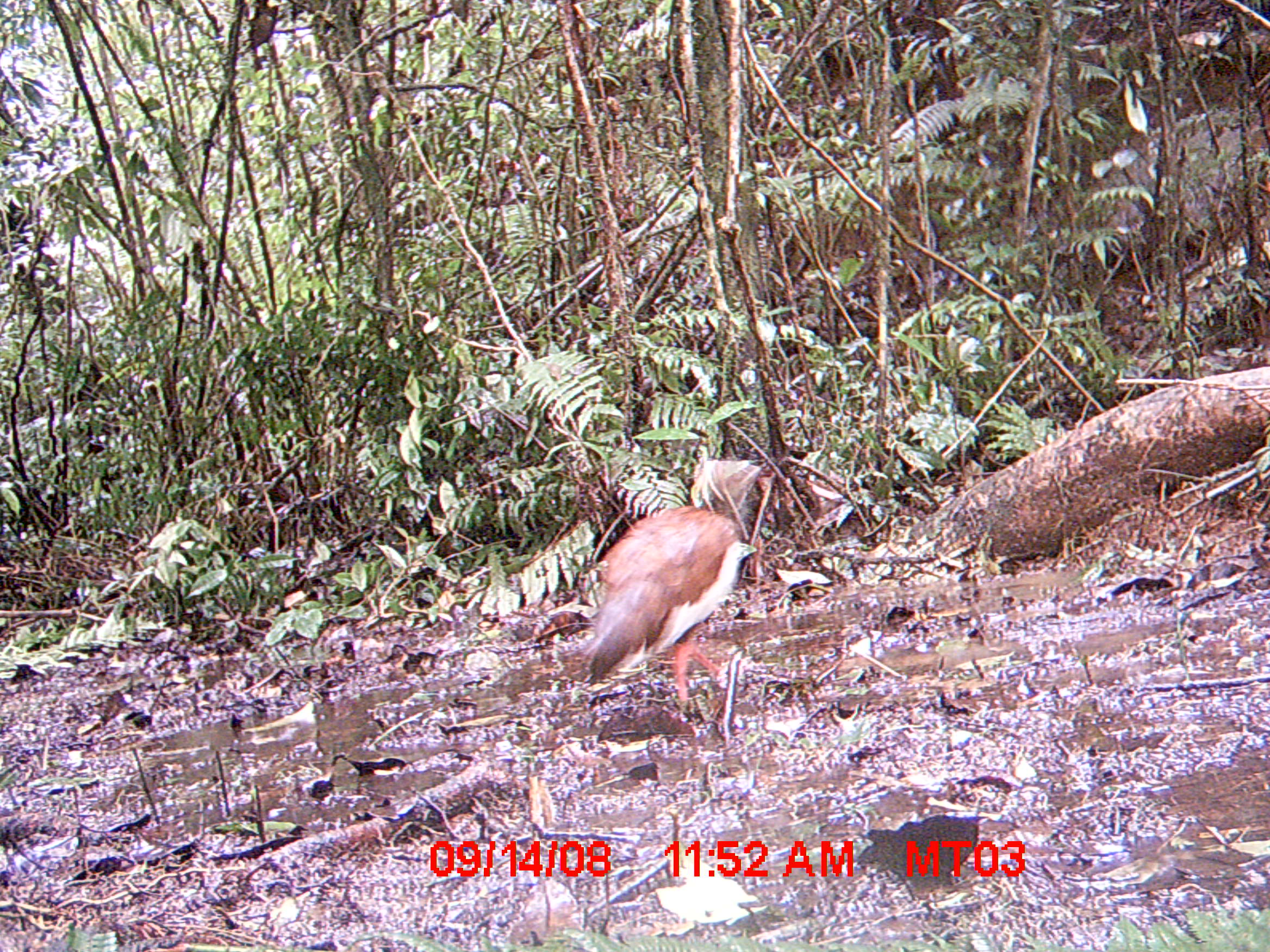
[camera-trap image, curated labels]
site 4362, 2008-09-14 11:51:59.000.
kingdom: Animalia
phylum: Chordata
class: Aves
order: Pelecaniformes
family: Threskiornithidae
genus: Lophotibis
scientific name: Lophotibis cristata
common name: madagascan ibis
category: lophotibis cristataa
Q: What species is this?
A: Lophotibis cristataa (madagascan ibis) (Lophotibis cristata).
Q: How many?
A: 1.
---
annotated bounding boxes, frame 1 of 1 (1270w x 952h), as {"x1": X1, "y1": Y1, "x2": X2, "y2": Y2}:
lophotibis cristataa: {"x1": 581, "y1": 458, "x2": 762, "y2": 709}